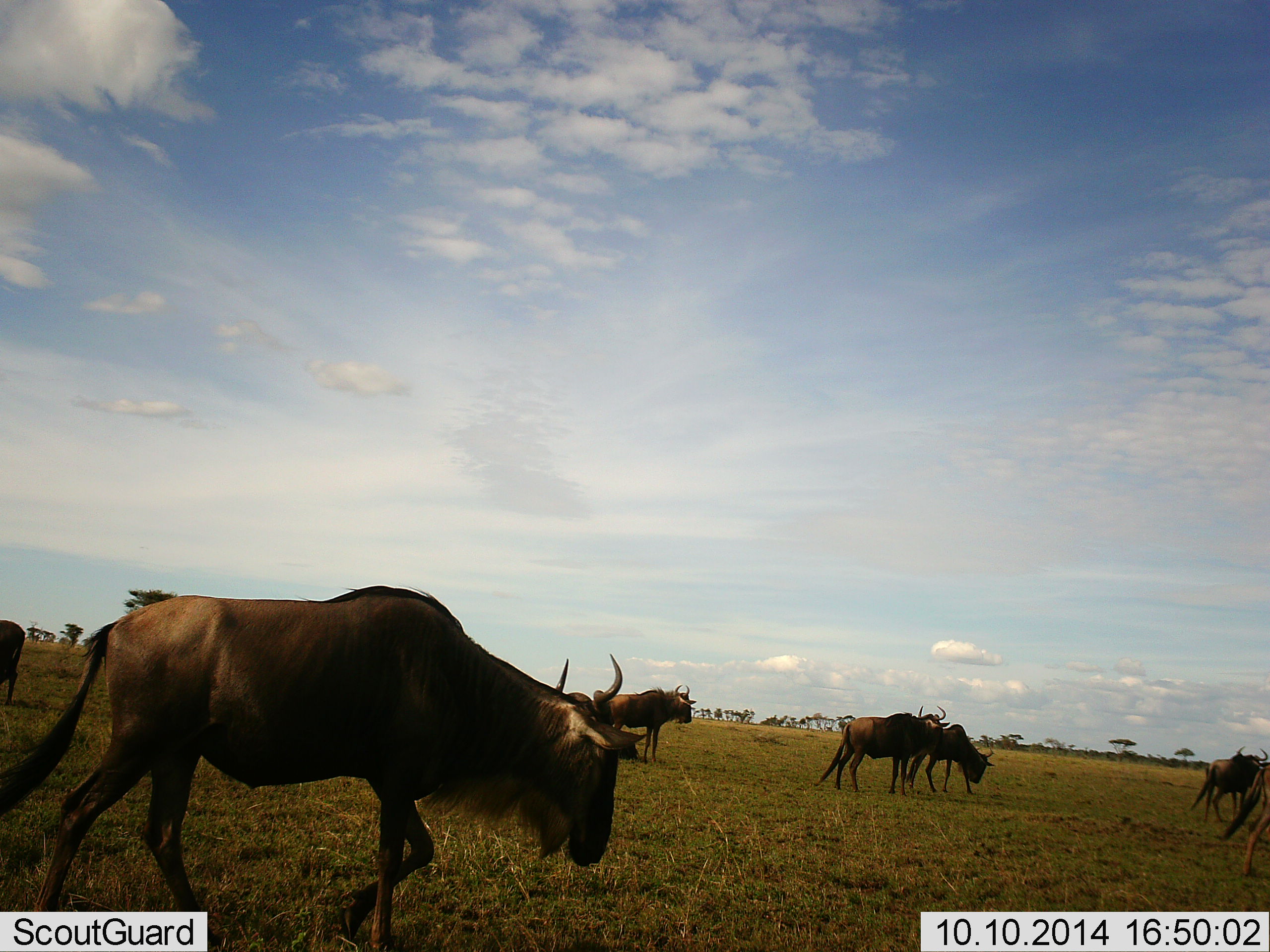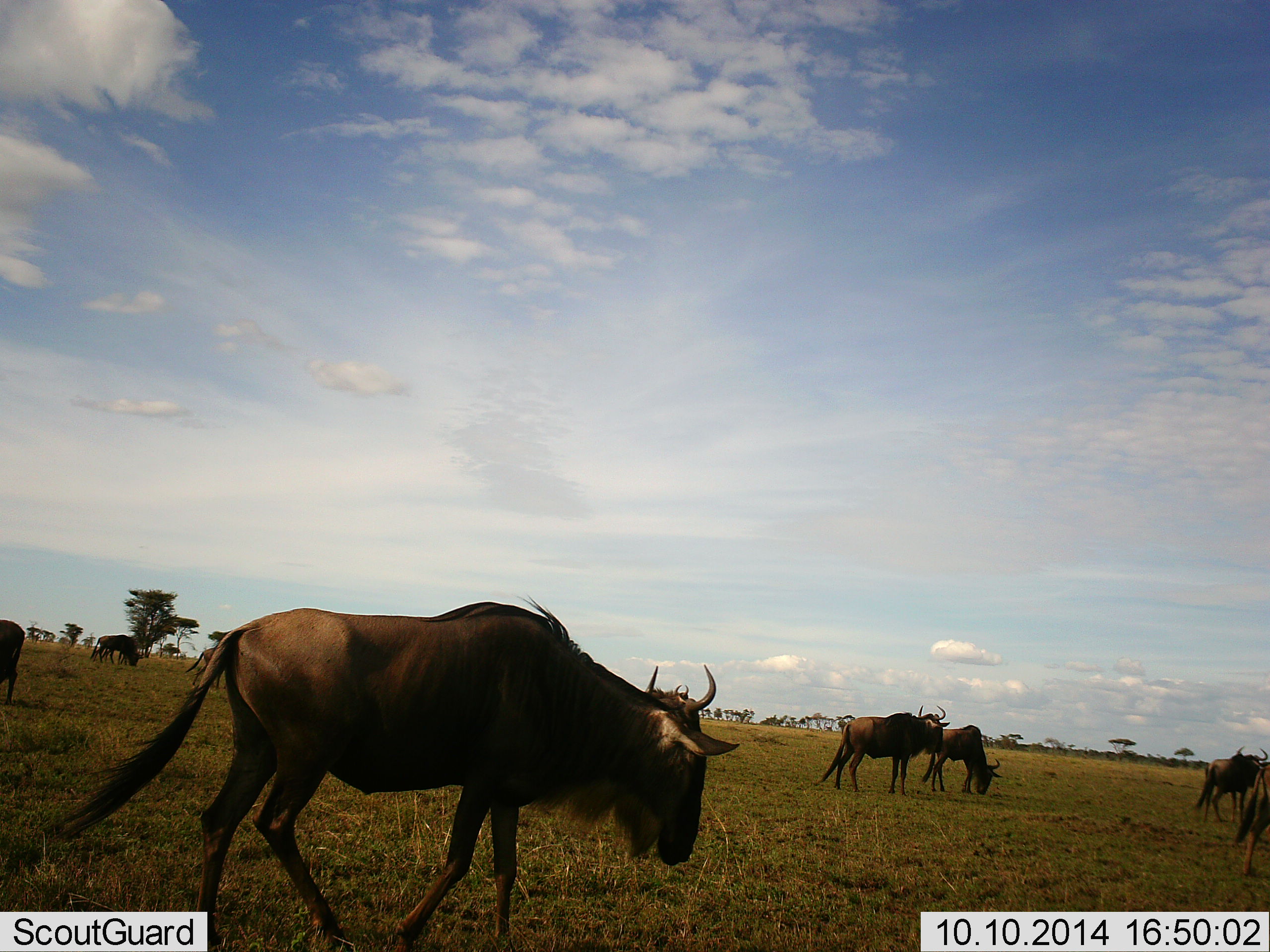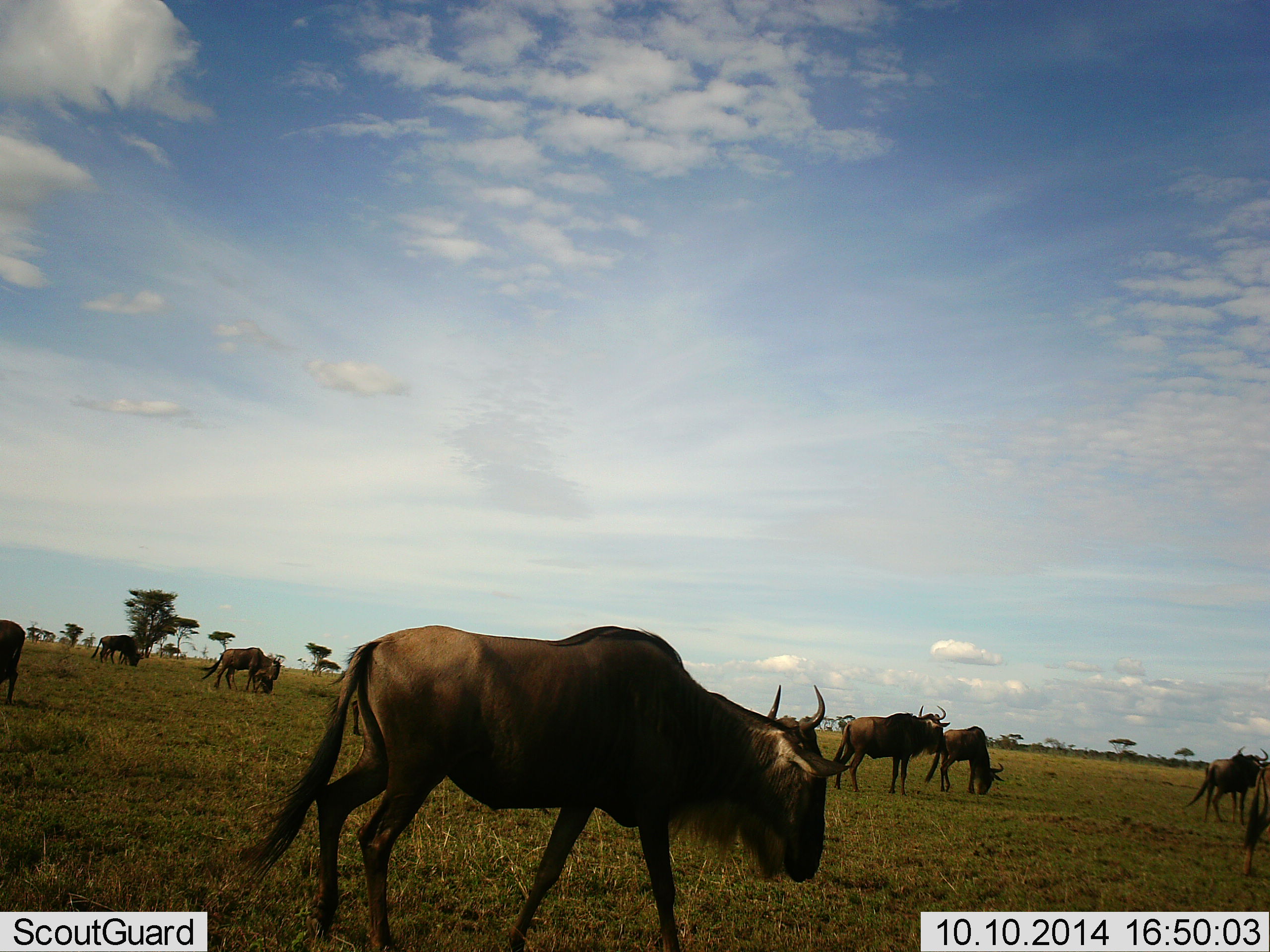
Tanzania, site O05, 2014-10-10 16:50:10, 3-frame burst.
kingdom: Animalia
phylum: Chordata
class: Mammalia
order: Artiodactyla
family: Bovidae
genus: Connochaetes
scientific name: Connochaetes taurinus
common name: blue wildebeest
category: wildebeest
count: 8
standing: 80%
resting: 10%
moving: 60%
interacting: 10%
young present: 0%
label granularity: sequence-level